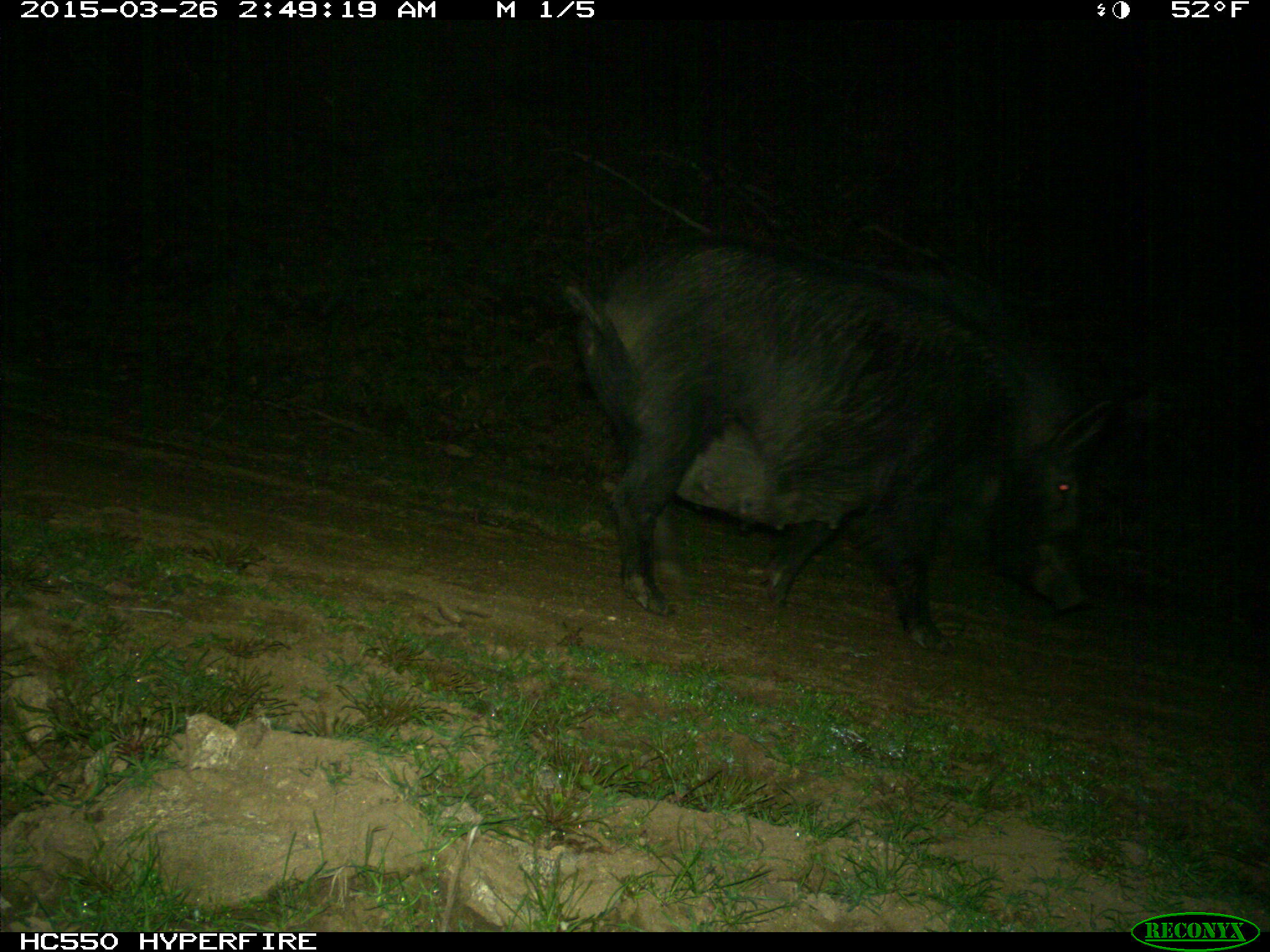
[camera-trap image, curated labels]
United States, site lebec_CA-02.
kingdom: Animalia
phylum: Chordata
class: Mammalia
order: Artiodactyla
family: Suidae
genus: Sus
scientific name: Sus scrofa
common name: wild boar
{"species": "Sus scrofa (wild boar)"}